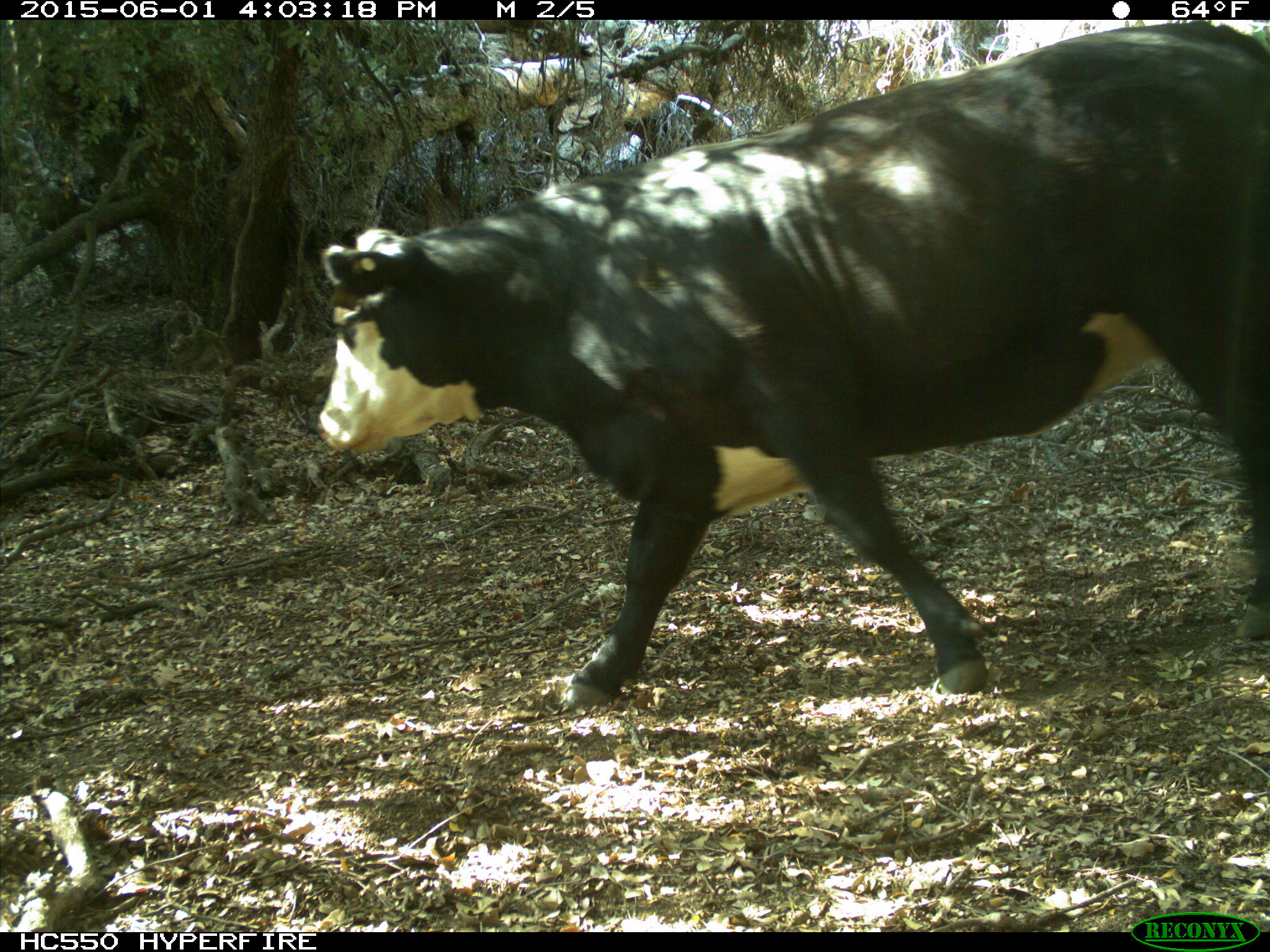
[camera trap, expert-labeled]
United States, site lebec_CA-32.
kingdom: Animalia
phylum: Chordata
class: Mammalia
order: Artiodactyla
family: Bovidae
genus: Bos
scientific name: Bos taurus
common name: domestic cow